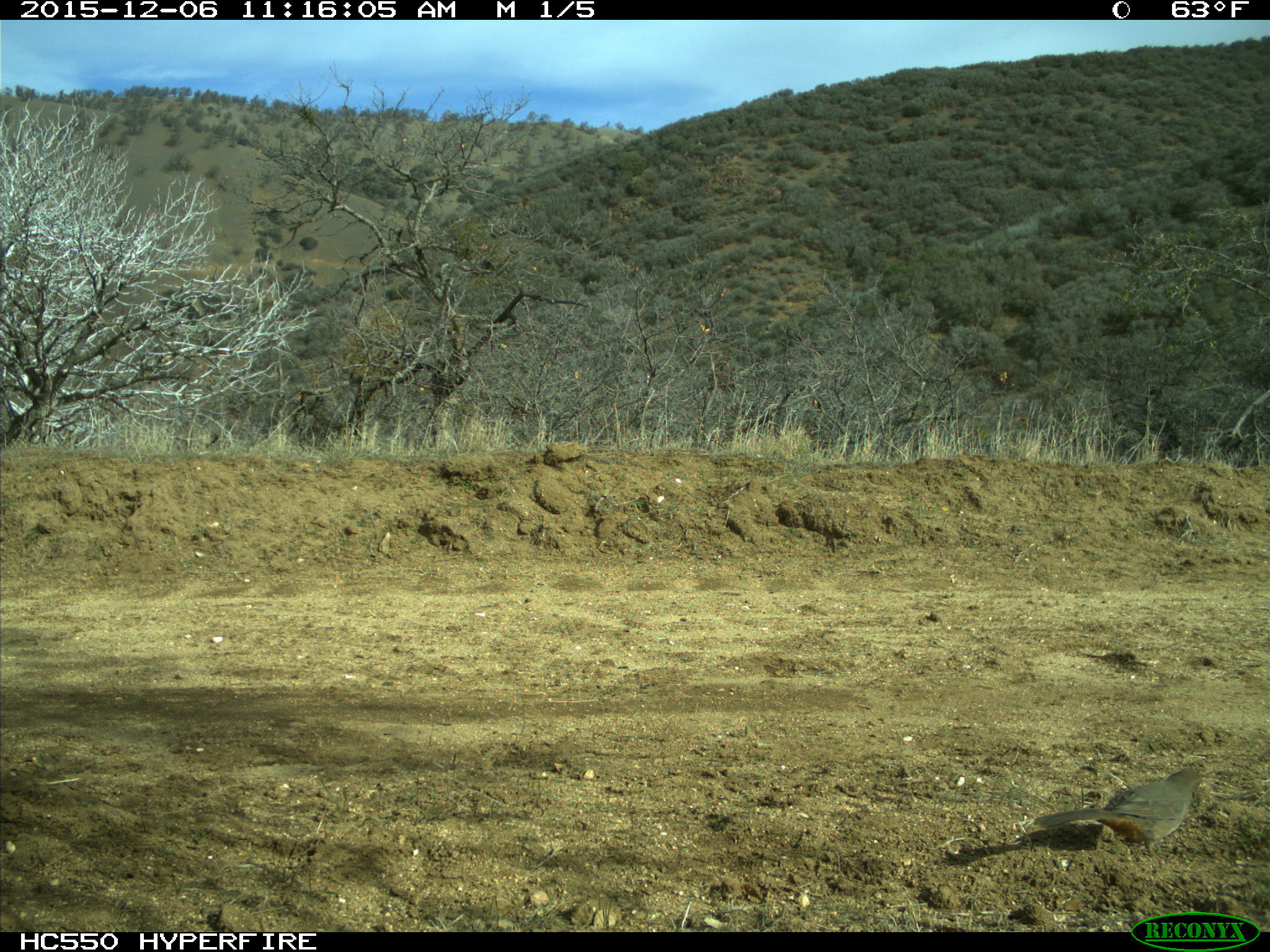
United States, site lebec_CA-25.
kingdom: Animalia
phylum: Chordata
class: Aves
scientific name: Aves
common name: birds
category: unidentified bird